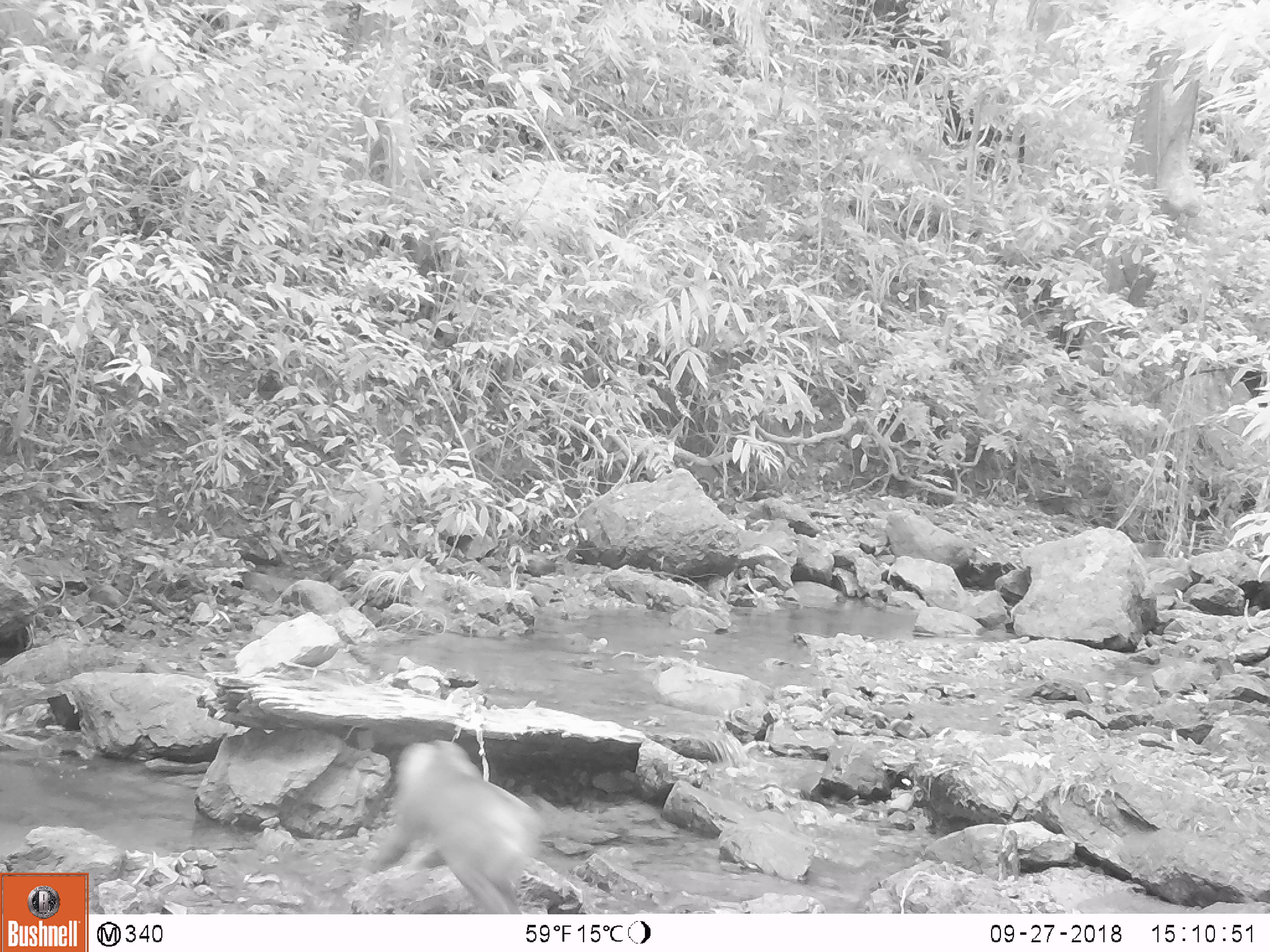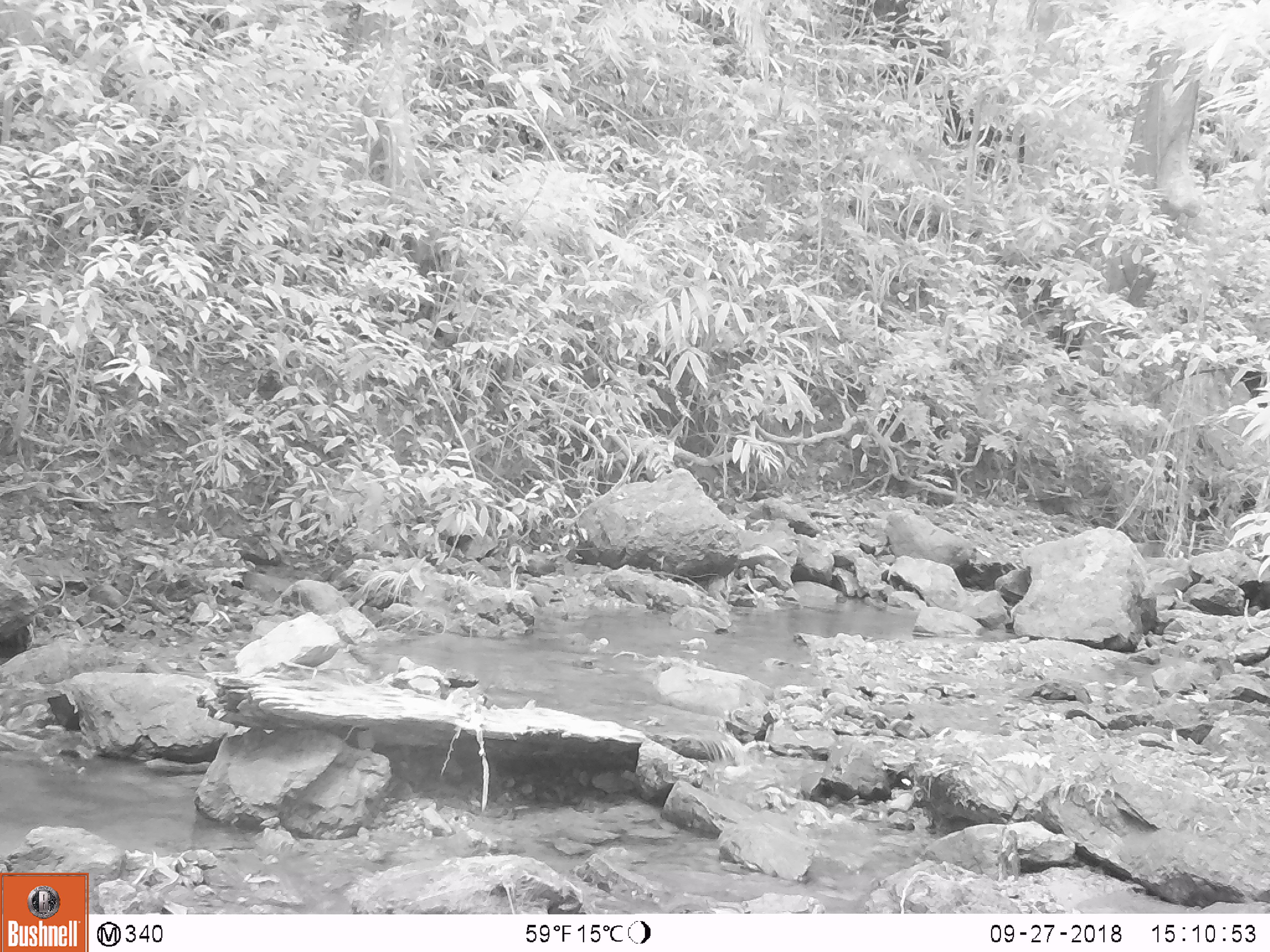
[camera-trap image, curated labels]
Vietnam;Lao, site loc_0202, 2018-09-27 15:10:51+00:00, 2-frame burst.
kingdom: Animalia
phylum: Chordata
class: Mammalia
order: Primates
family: Cercopithecidae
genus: Macaca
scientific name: Macaca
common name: macaque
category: unidentified macaque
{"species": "unidentified macaque (macaque) (Macaca)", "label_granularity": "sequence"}